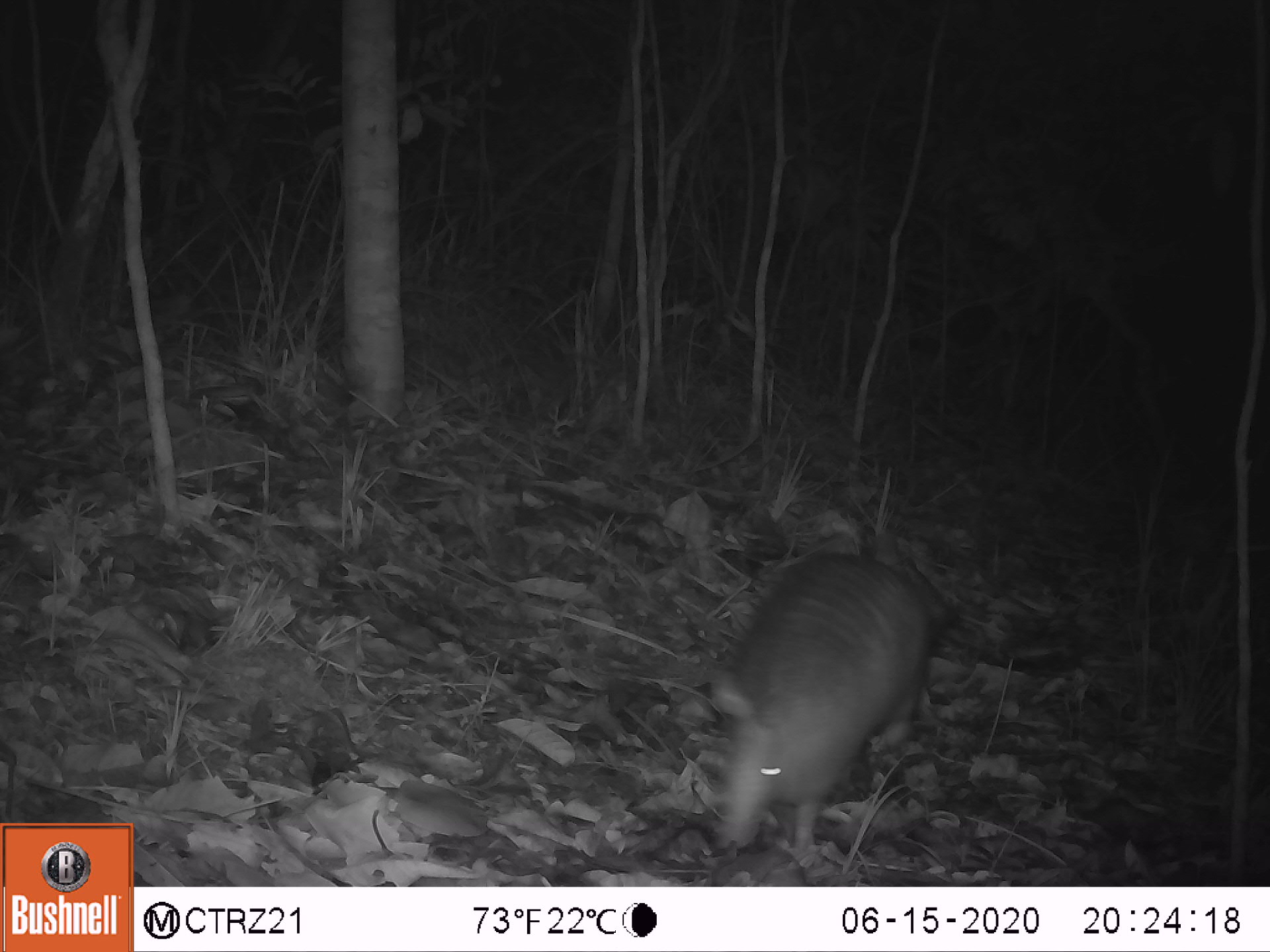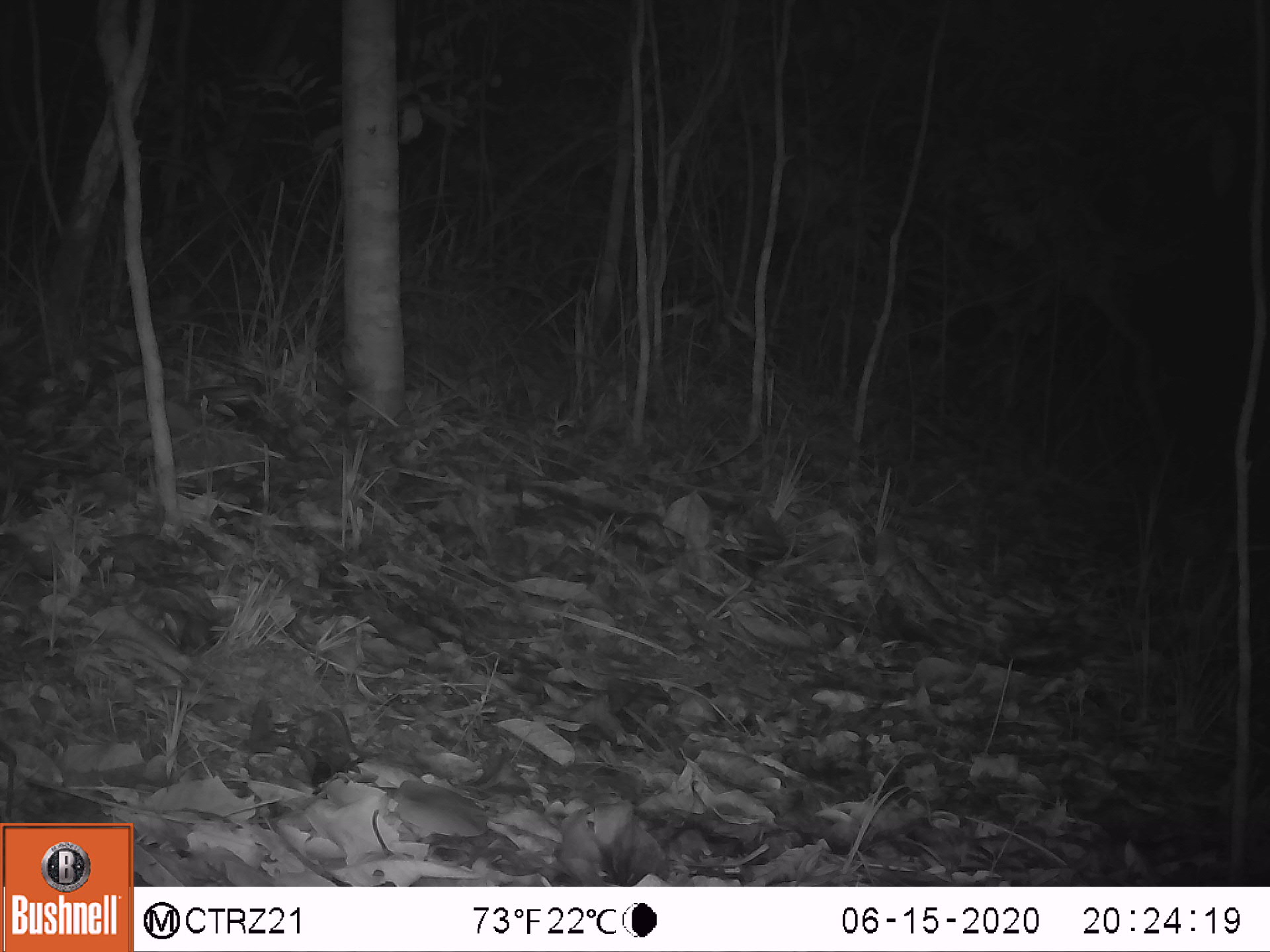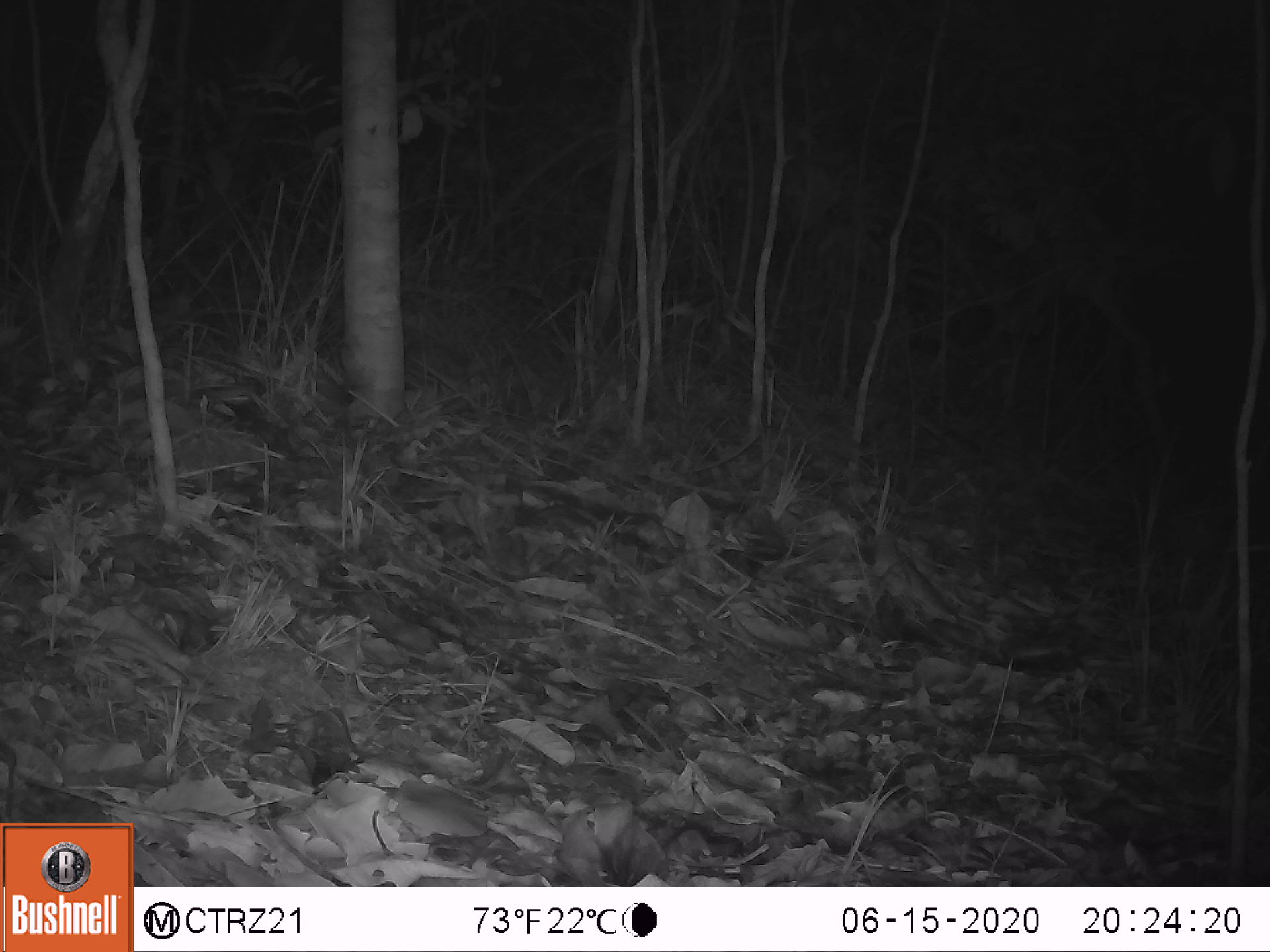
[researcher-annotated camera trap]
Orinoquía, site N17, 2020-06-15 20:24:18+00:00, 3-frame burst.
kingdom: Animalia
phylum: Chordata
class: Mammalia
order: Cingulata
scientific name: Cingulata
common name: armadillo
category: unknown armadillo